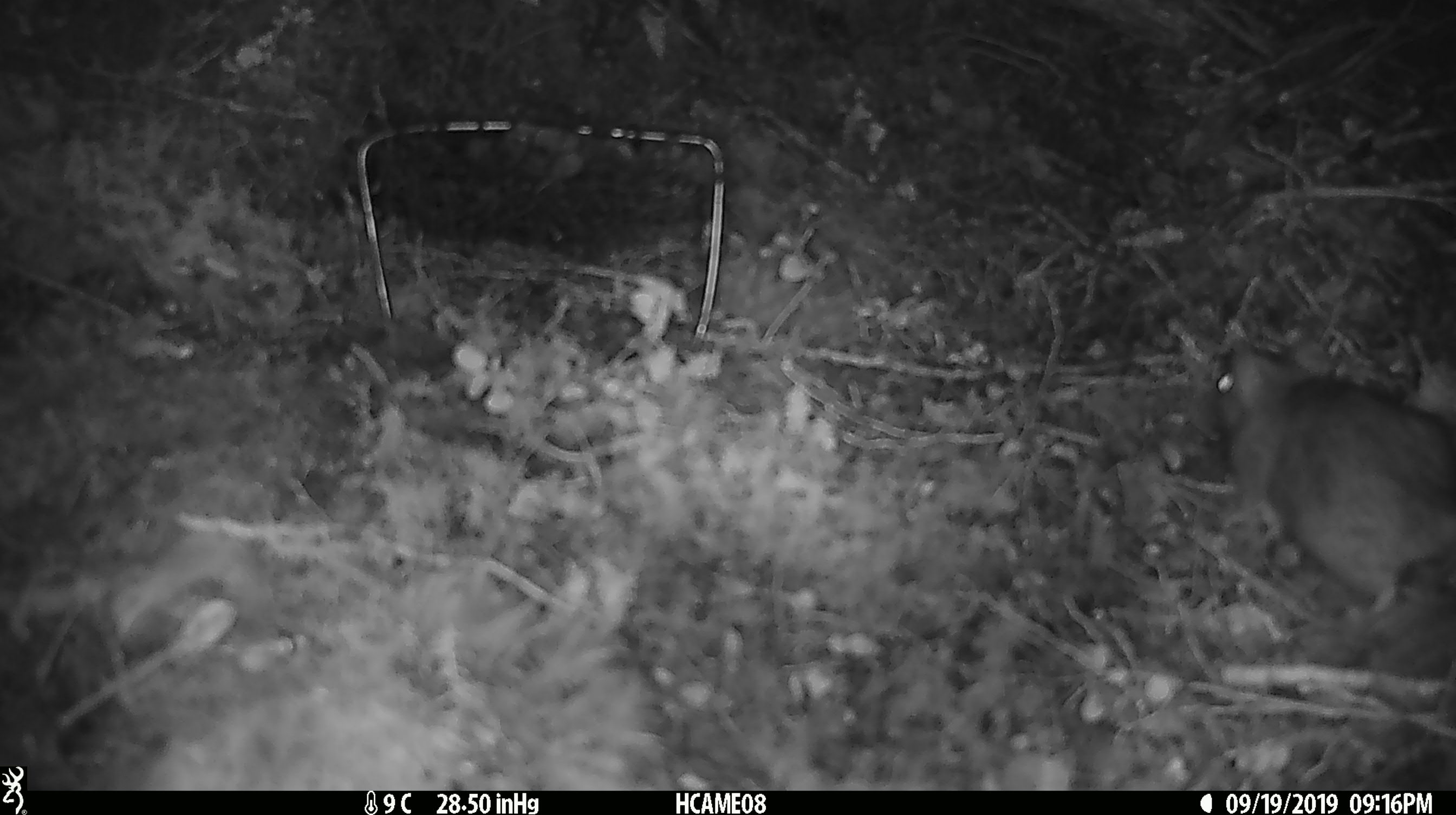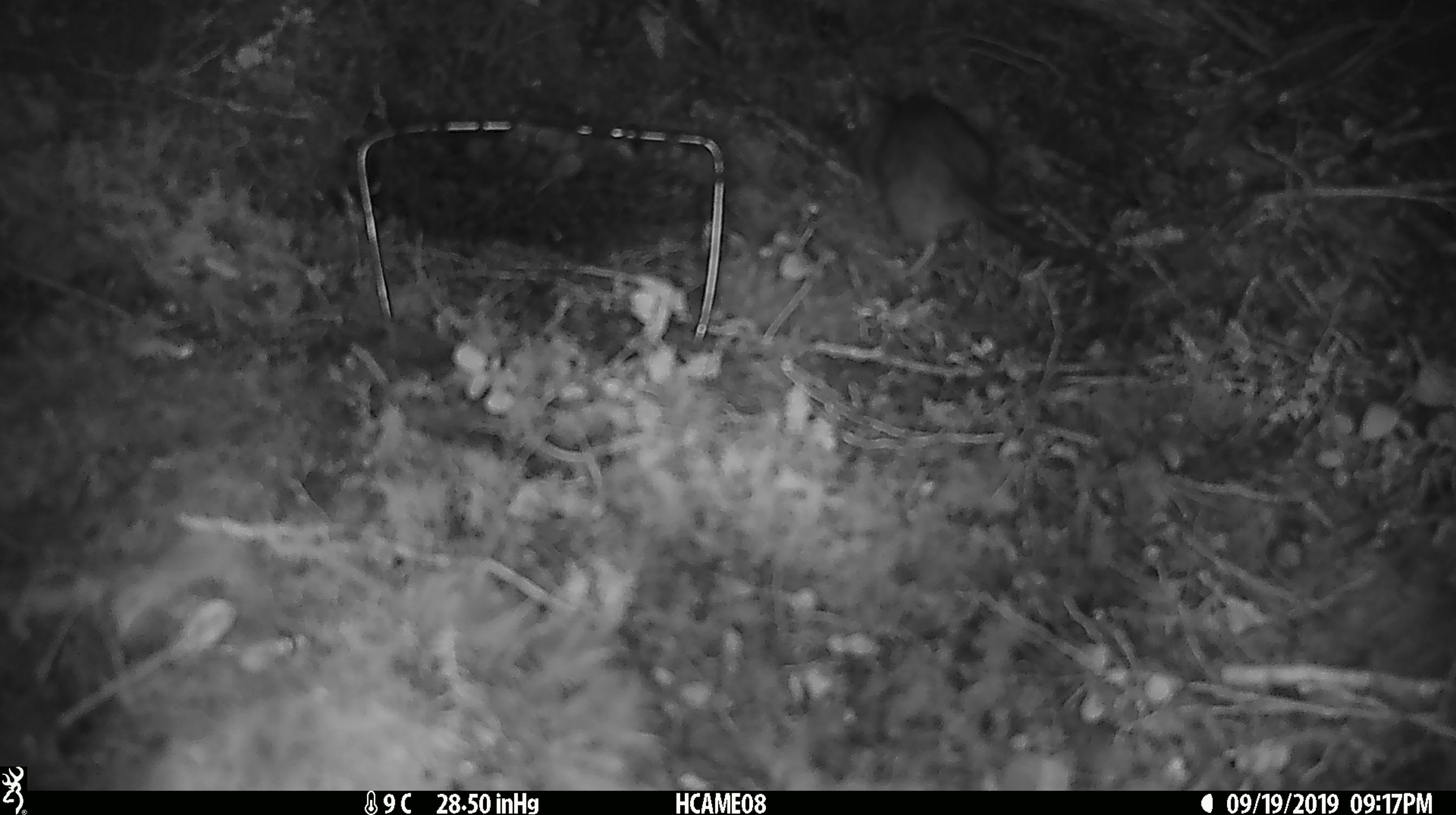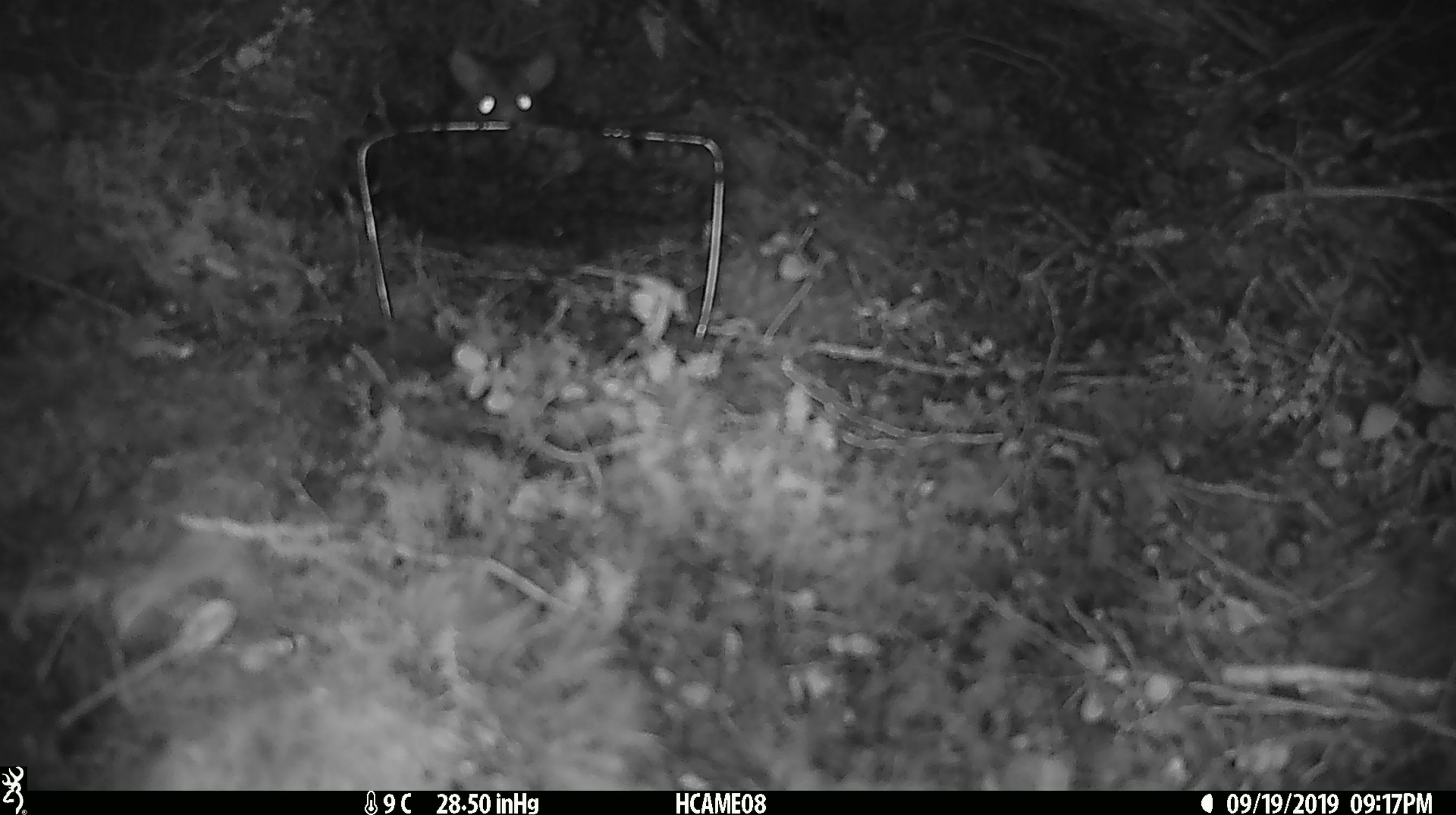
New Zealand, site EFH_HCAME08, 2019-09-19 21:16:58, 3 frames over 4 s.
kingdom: Animalia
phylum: Chordata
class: Mammalia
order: Rodentia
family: Muridae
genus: Rattus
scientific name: Rattus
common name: rat